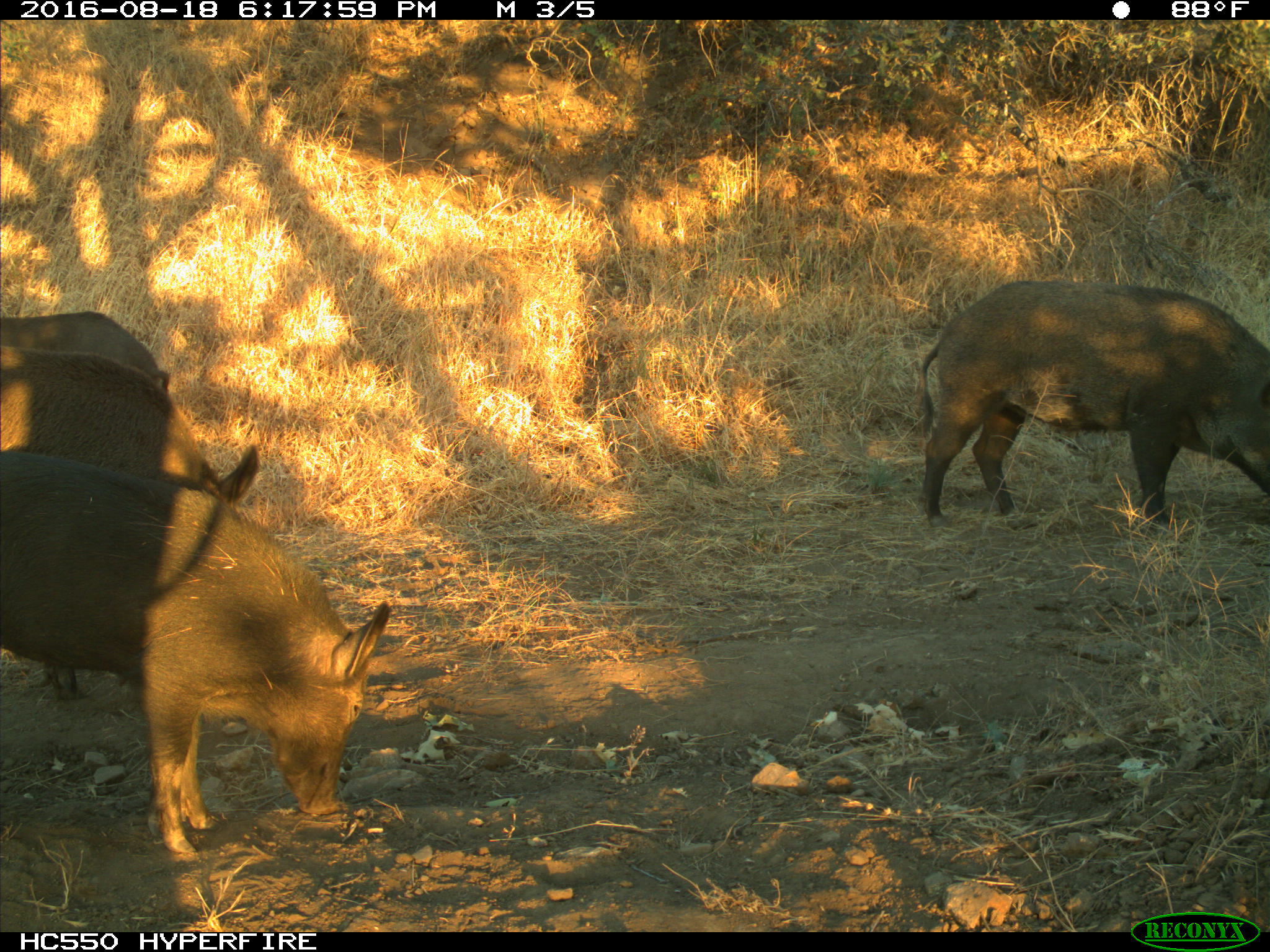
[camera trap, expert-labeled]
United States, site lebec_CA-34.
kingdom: Animalia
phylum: Chordata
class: Mammalia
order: Artiodactyla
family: Suidae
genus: Sus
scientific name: Sus scrofa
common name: wild boar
Sus scrofa (wild boar).